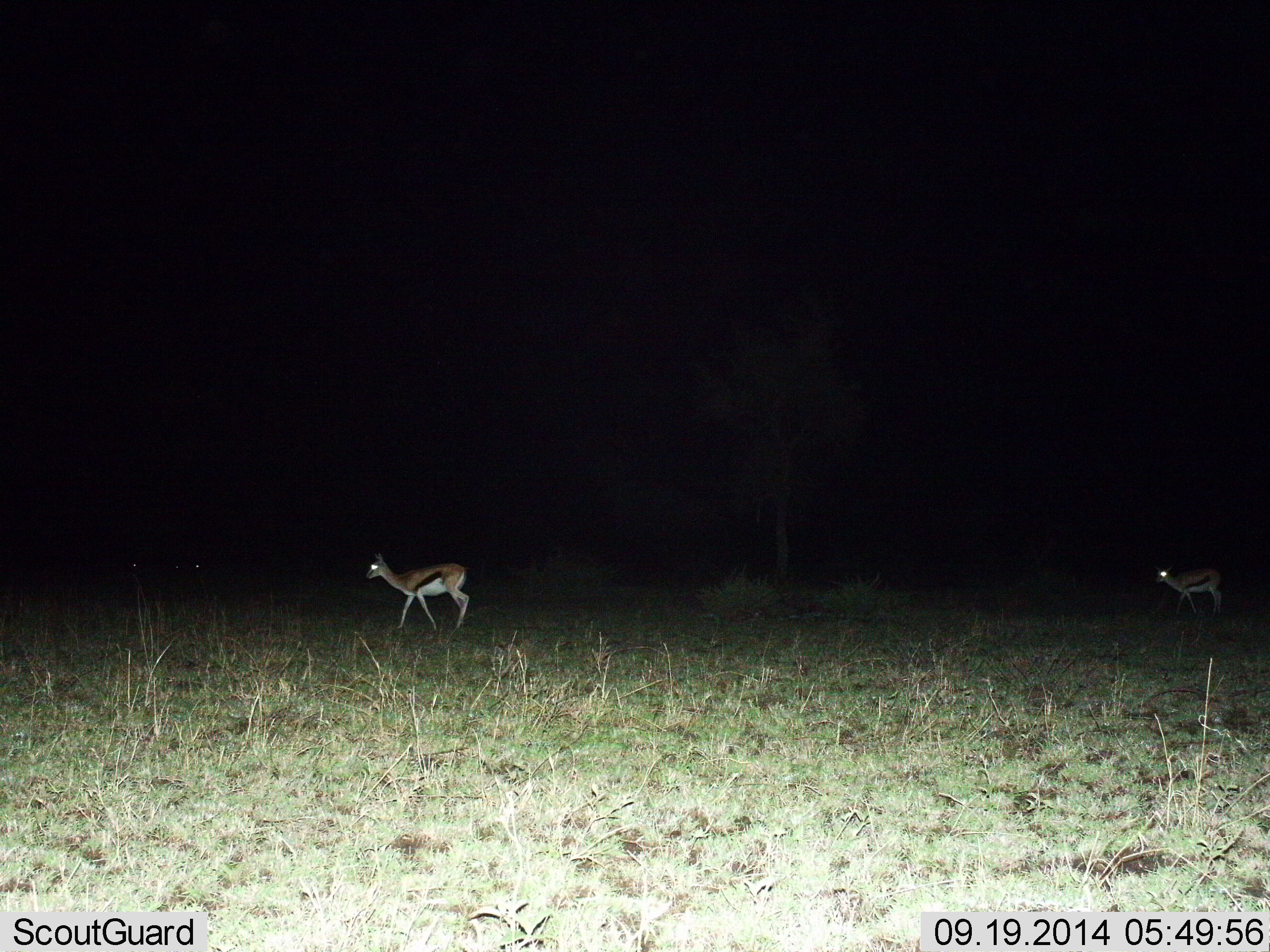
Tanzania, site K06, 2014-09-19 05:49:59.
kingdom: Animalia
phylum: Chordata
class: Mammalia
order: Artiodactyla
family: Bovidae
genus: Eudorcas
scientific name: Eudorcas thomsonii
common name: thomson's gazelle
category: gazellethomsons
Gazellethomsons (thomson's gazelle) (Eudorcas thomsonii), count 2. Behavior (volunteer vote fractions): standing 20%, resting 0%, moving 80%, interacting 0%. Young present (vote fraction): 0%. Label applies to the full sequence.